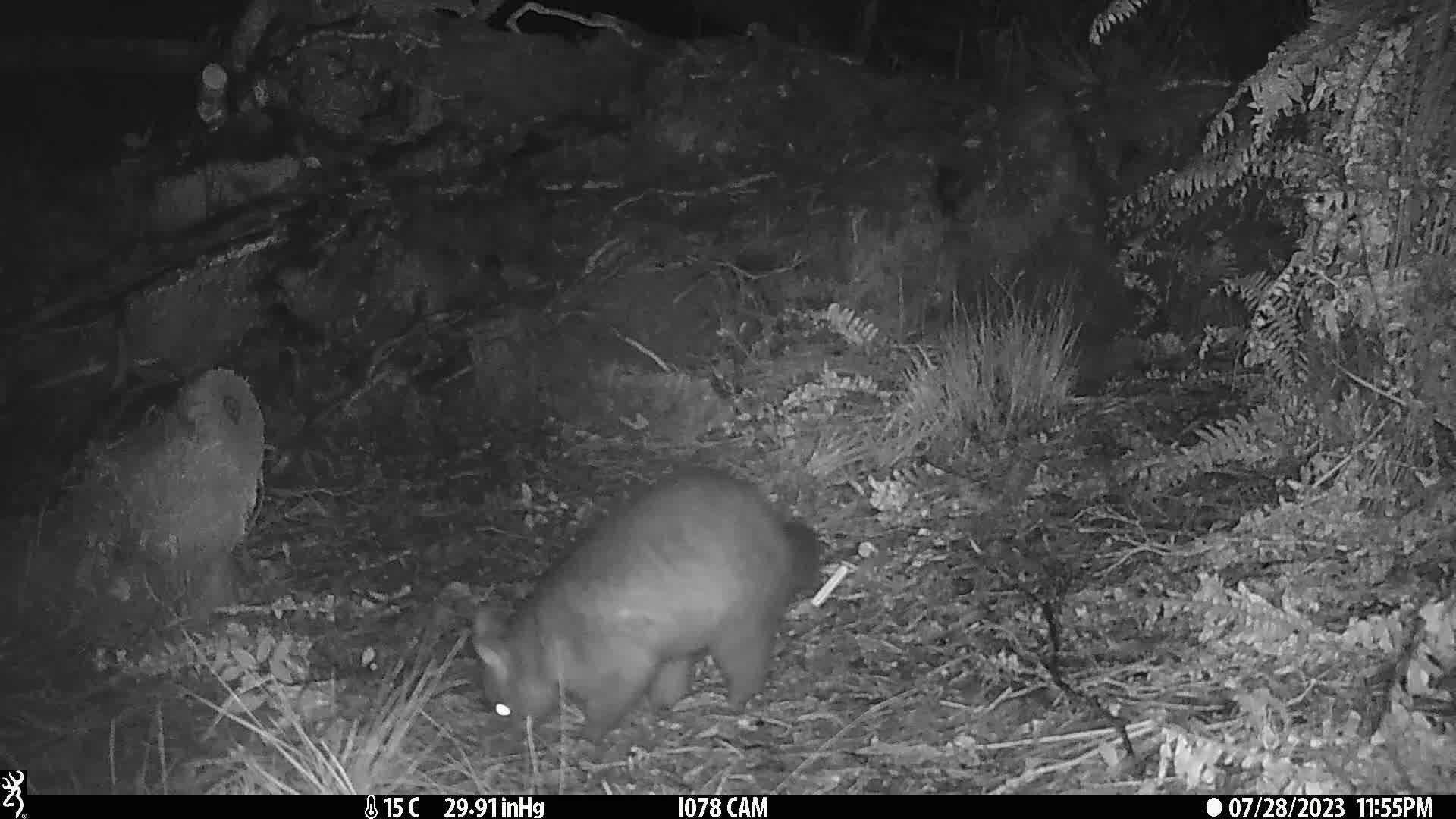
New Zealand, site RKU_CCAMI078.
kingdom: Animalia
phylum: Chordata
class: Mammalia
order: Diprotodontia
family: Phalangeridae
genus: Trichosurus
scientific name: Trichosurus vulpecula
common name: common brushtail possum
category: possum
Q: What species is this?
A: Possum (common brushtail possum) (Trichosurus vulpecula).